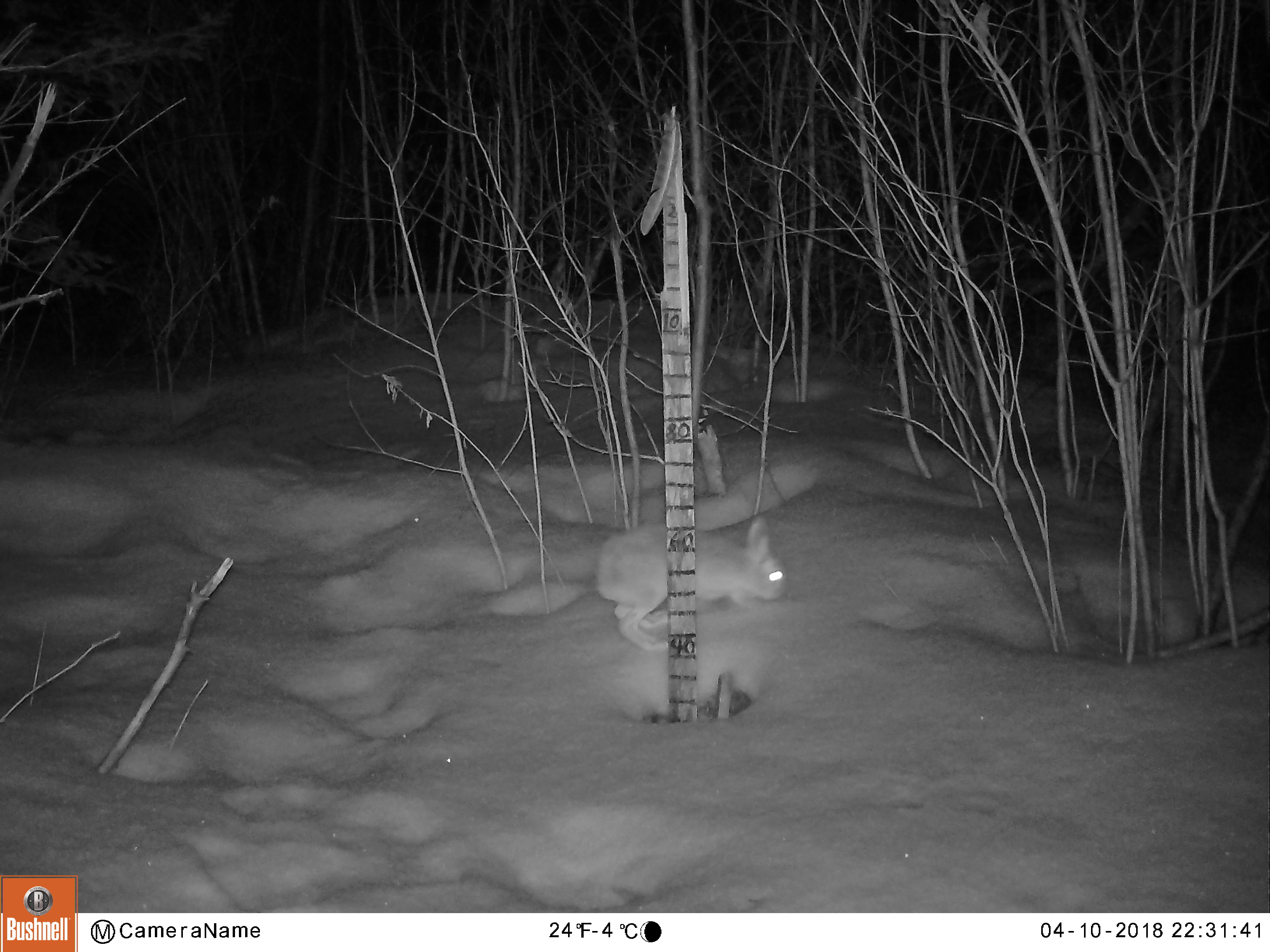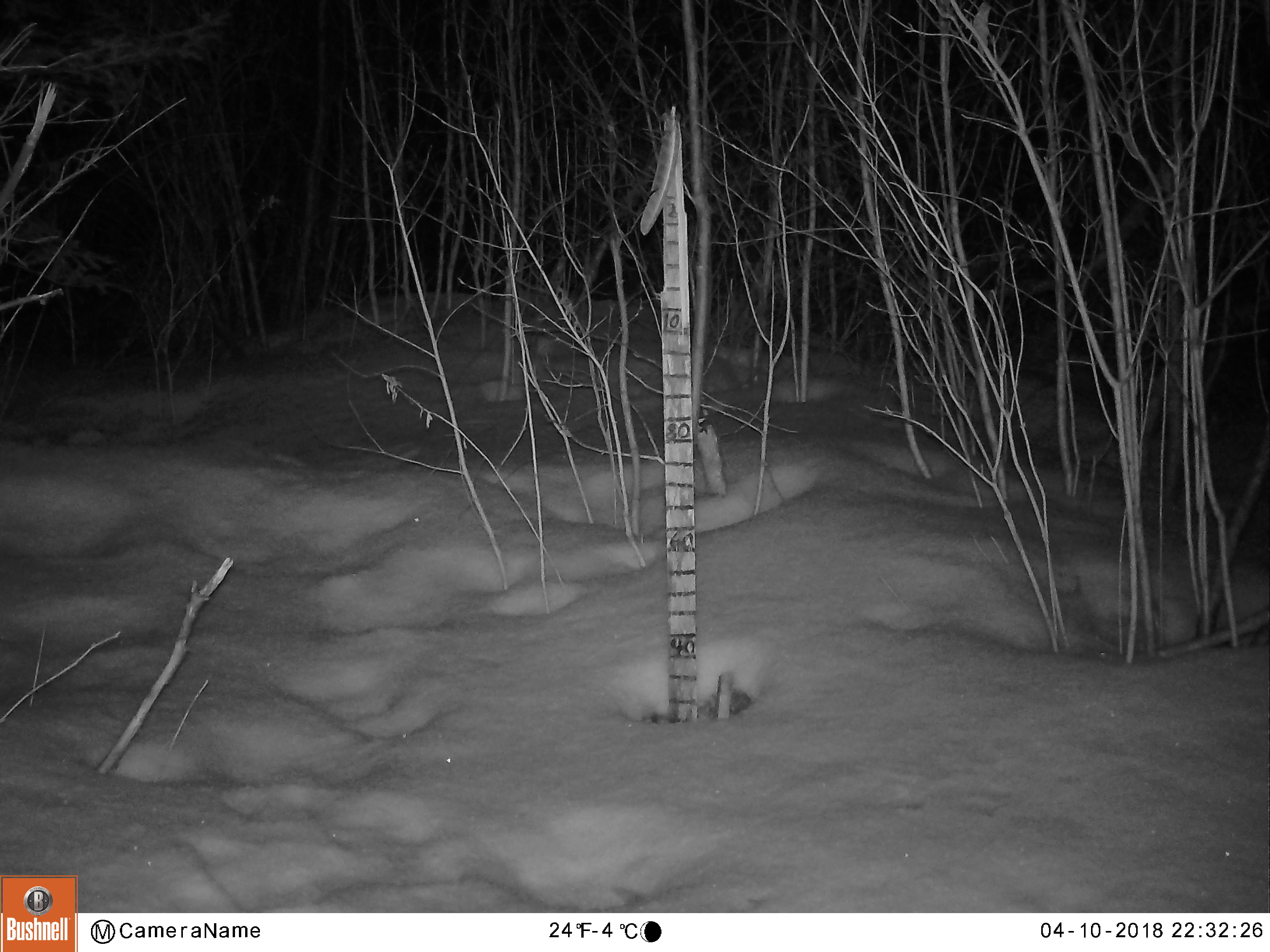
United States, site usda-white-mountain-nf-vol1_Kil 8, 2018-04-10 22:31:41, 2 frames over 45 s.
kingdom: Animalia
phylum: Chordata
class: Mammalia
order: Lagomorpha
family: Leporidae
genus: Lepus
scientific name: Lepus americanus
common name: snowshoe hare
Snowshoe hare (Lepus americanus).